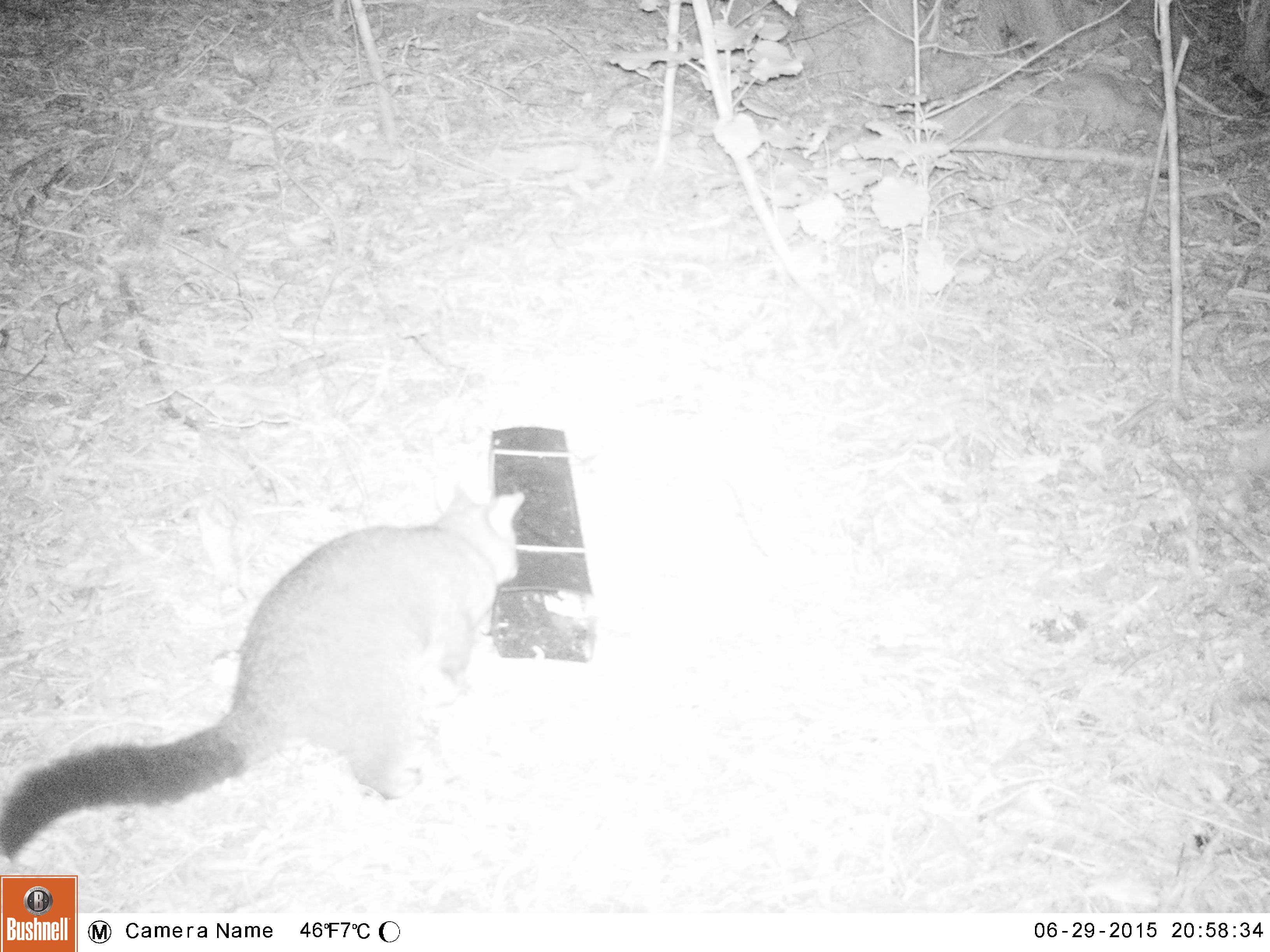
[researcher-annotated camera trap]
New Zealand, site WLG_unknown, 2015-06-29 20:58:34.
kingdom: Animalia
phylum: Chordata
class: Mammalia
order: Diprotodontia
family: Phalangeridae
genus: Trichosurus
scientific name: Trichosurus vulpecula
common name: common brushtail possum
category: possum